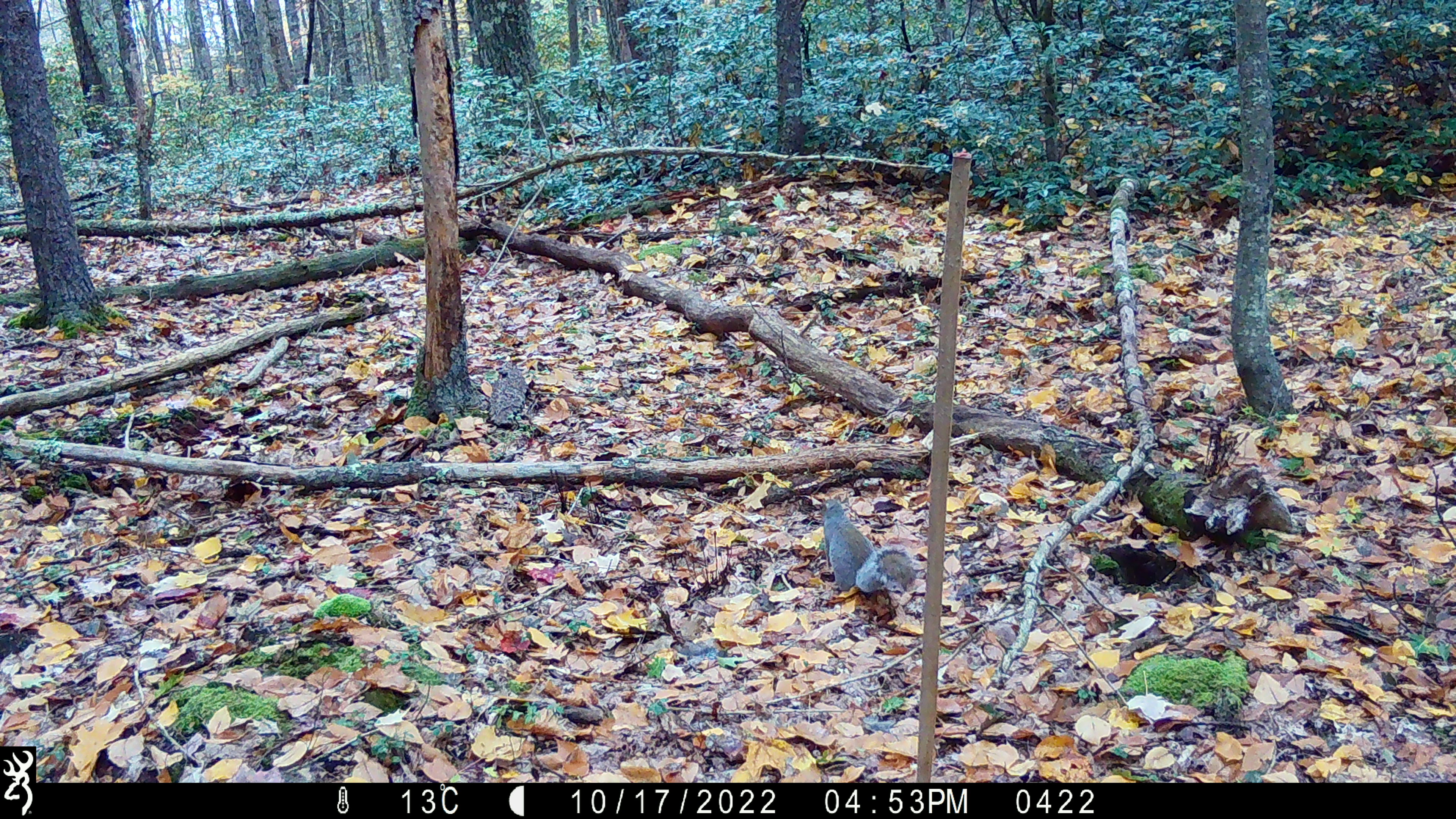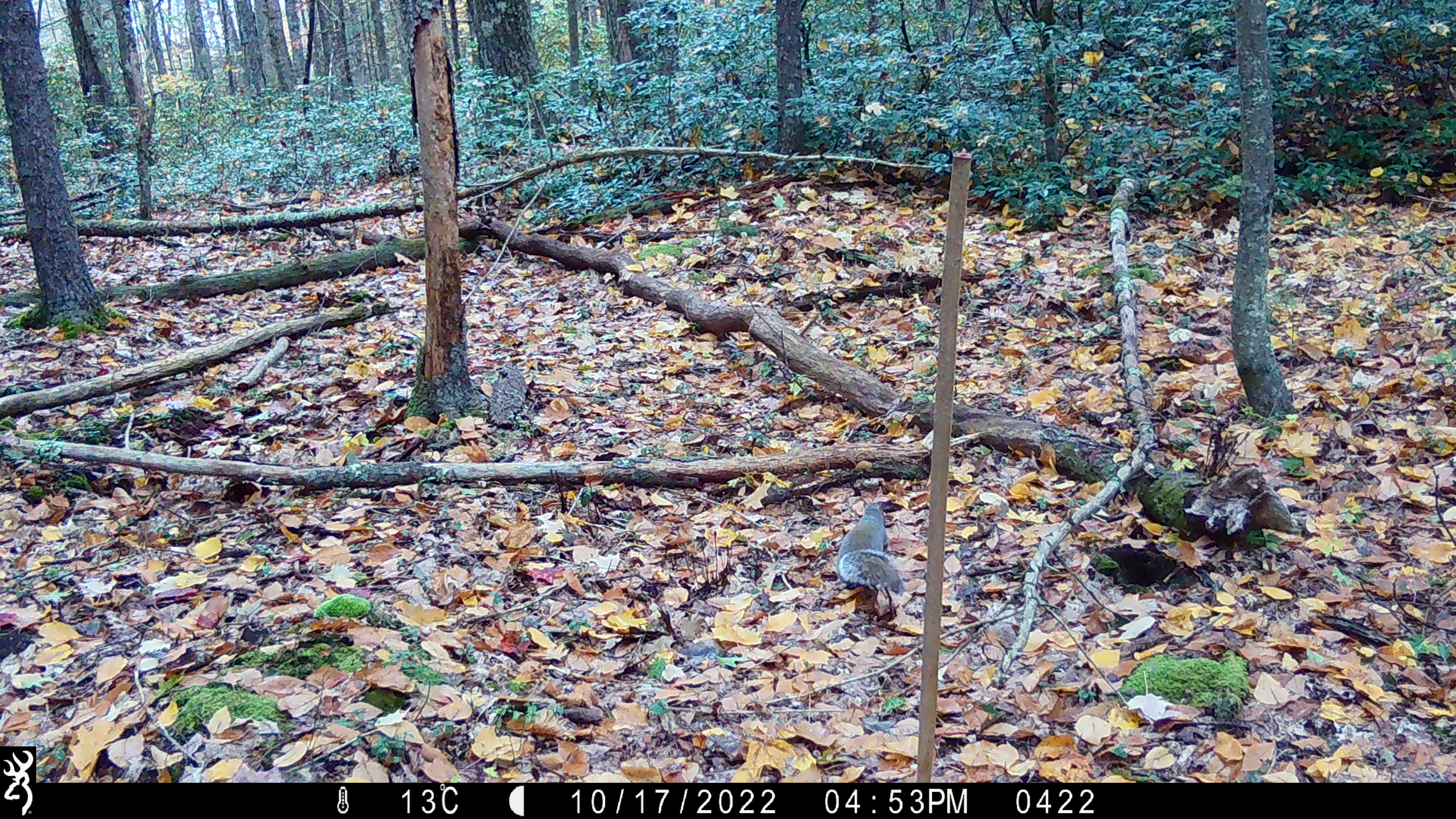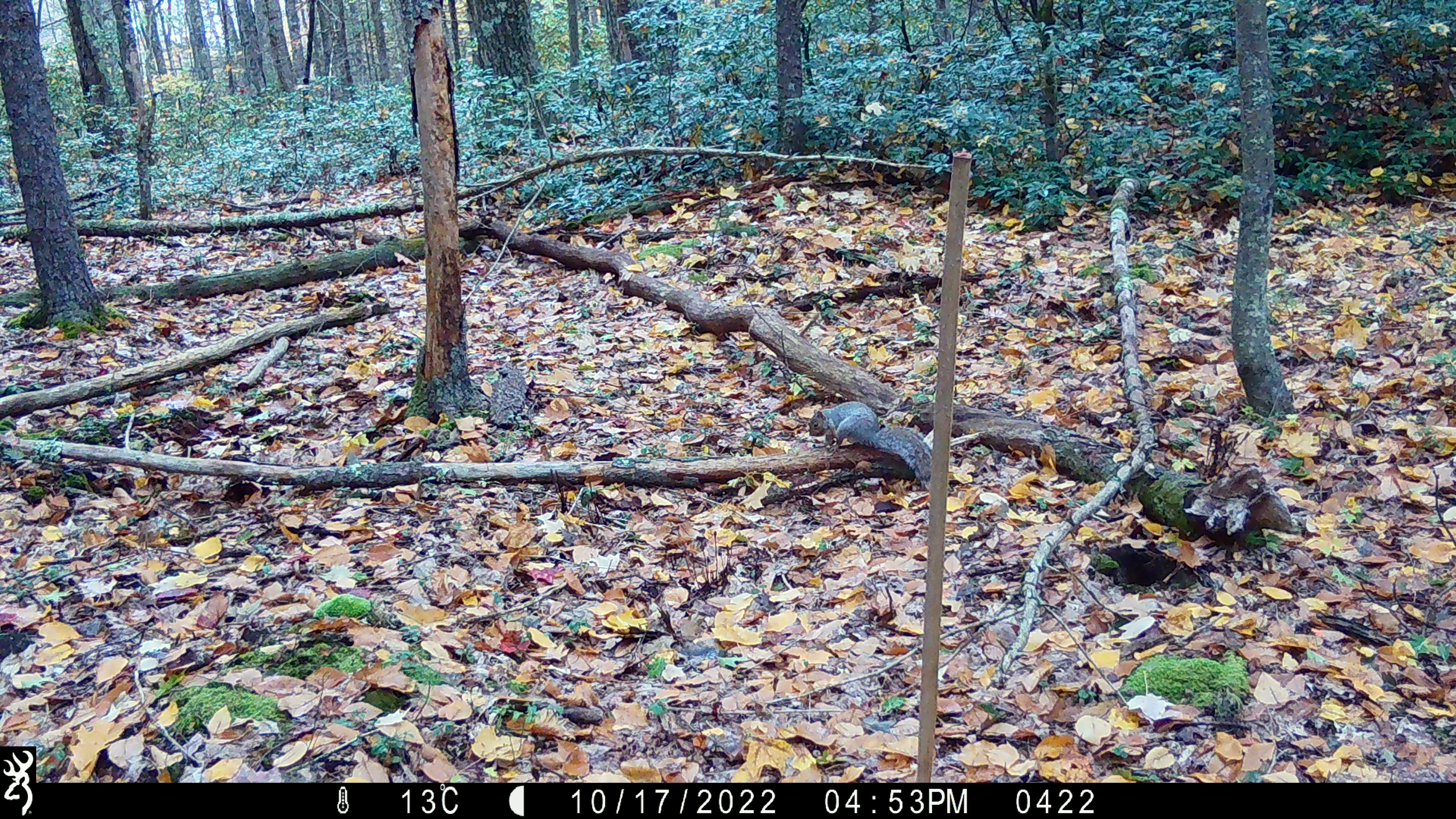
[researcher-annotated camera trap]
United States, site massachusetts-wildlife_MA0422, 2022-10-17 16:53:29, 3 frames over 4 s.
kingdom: Animalia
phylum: Chordata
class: Mammalia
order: Rodentia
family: Sciuridae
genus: Sciurus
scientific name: Sciurus carolinensis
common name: gray squirrel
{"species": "gray squirrel (Sciurus carolinensis)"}